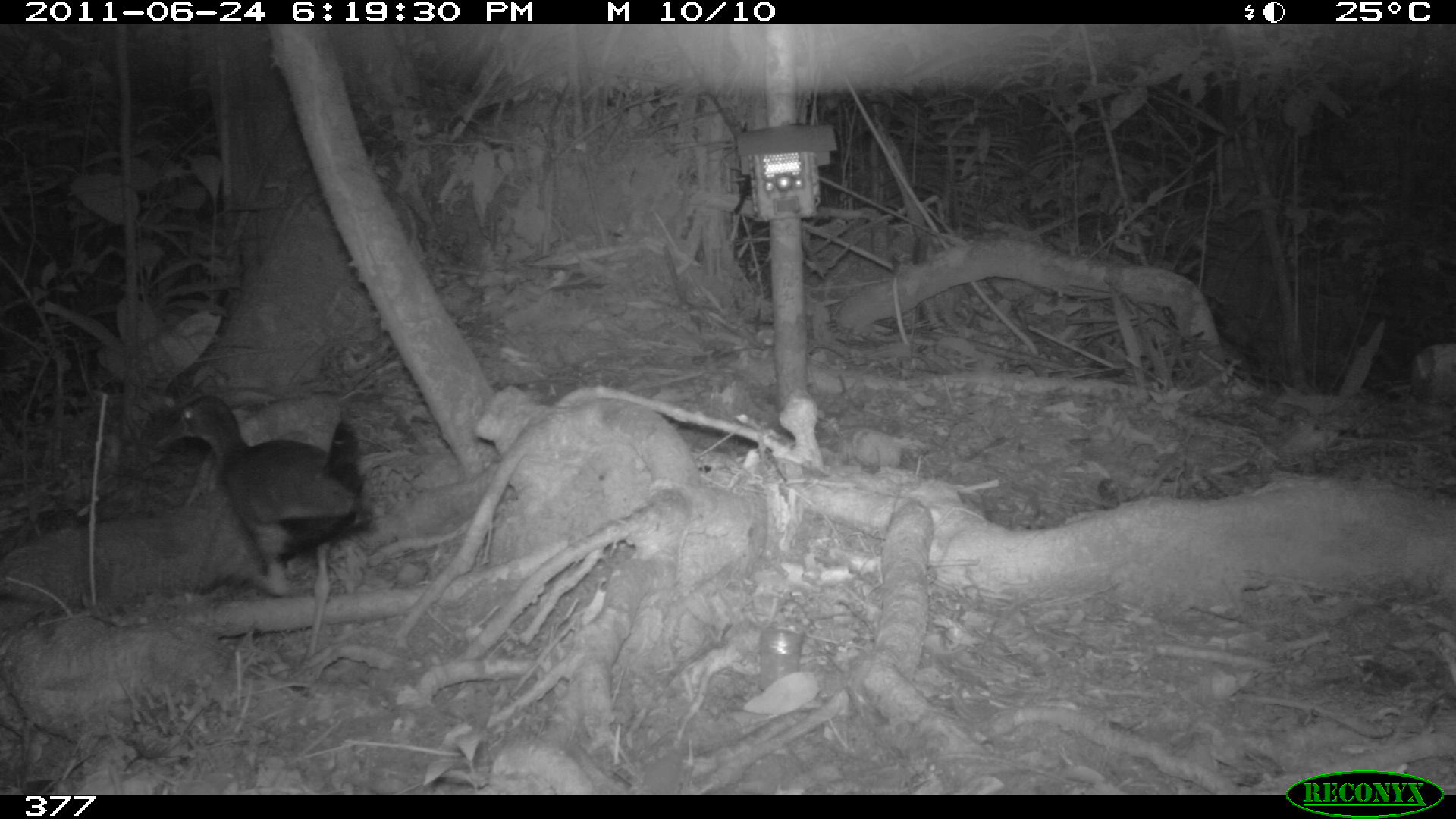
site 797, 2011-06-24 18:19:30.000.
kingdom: Animalia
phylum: Chordata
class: Aves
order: Gruiformes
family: Rallidae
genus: Aramides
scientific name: Aramides cajaneus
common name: gray-cowled wood-rail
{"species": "Aramides cajaneus (gray-cowled wood-rail)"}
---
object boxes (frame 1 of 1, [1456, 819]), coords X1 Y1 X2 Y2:
aramides cajaneus: 149 390 370 666